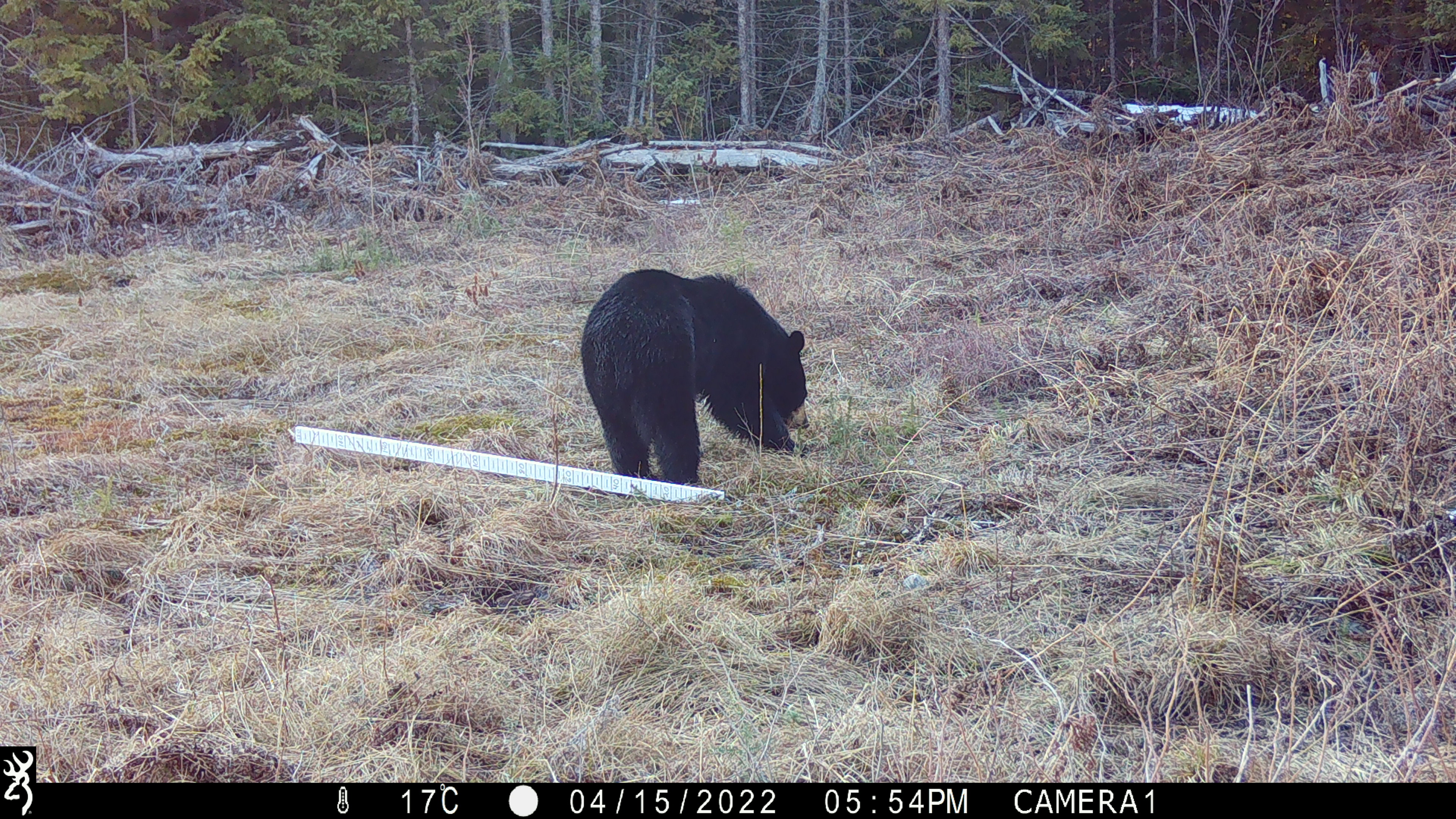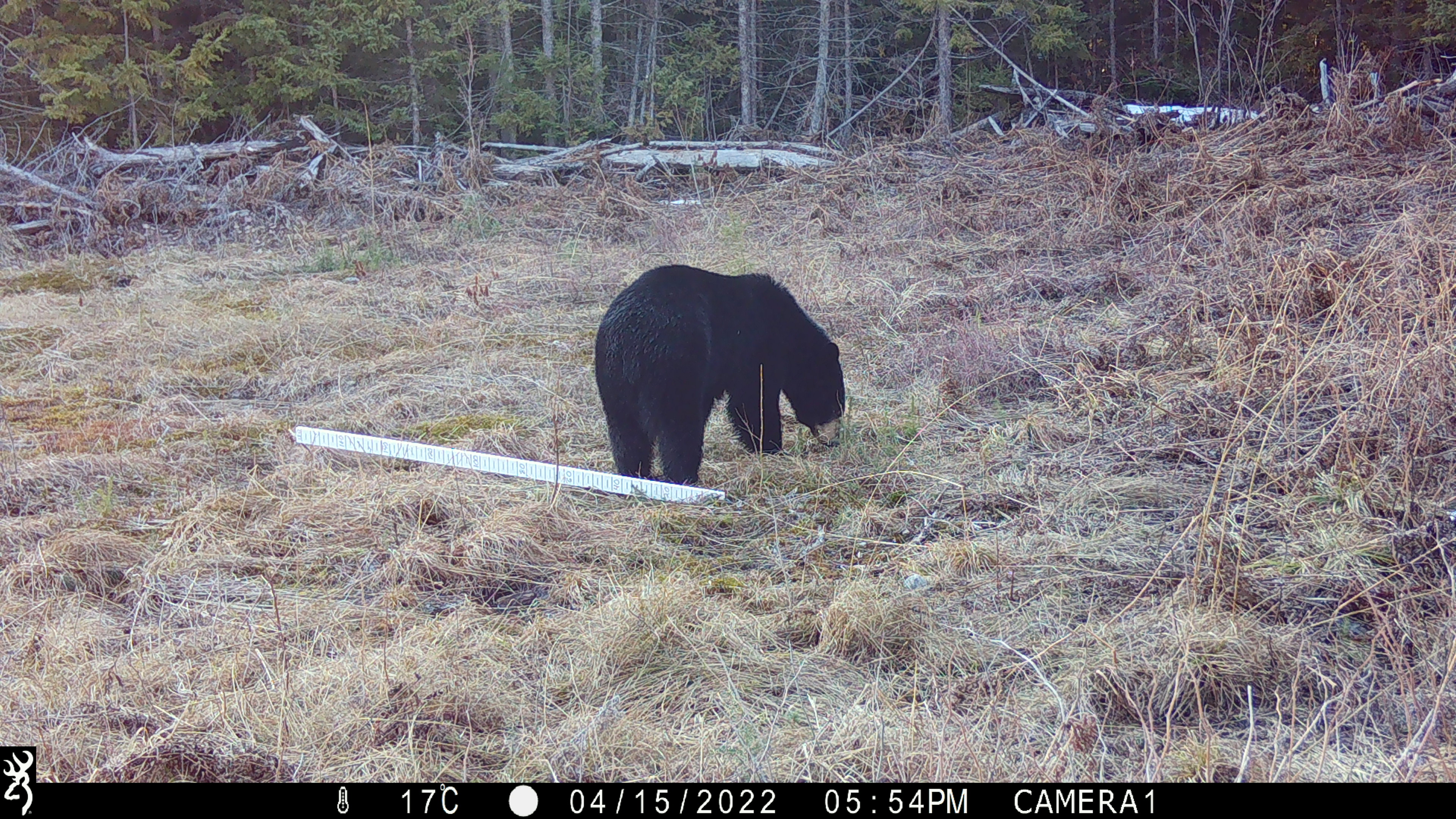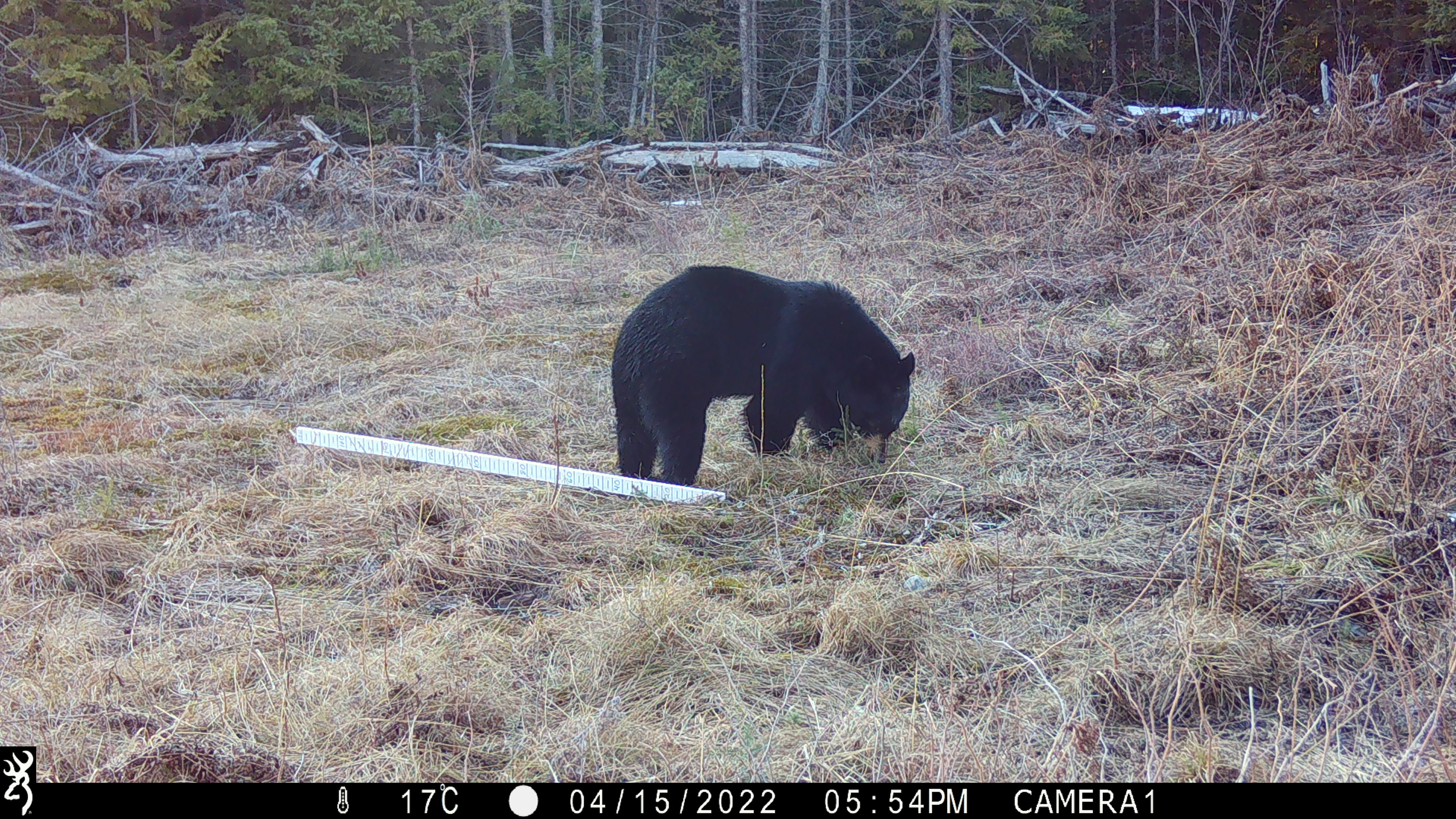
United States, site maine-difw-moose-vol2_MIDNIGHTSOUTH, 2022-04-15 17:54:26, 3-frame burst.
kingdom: Animalia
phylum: Chordata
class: Mammalia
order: Carnivora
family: Ursidae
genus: Ursus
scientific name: Ursus americanus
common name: black bear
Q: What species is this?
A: Black bear (Ursus americanus).